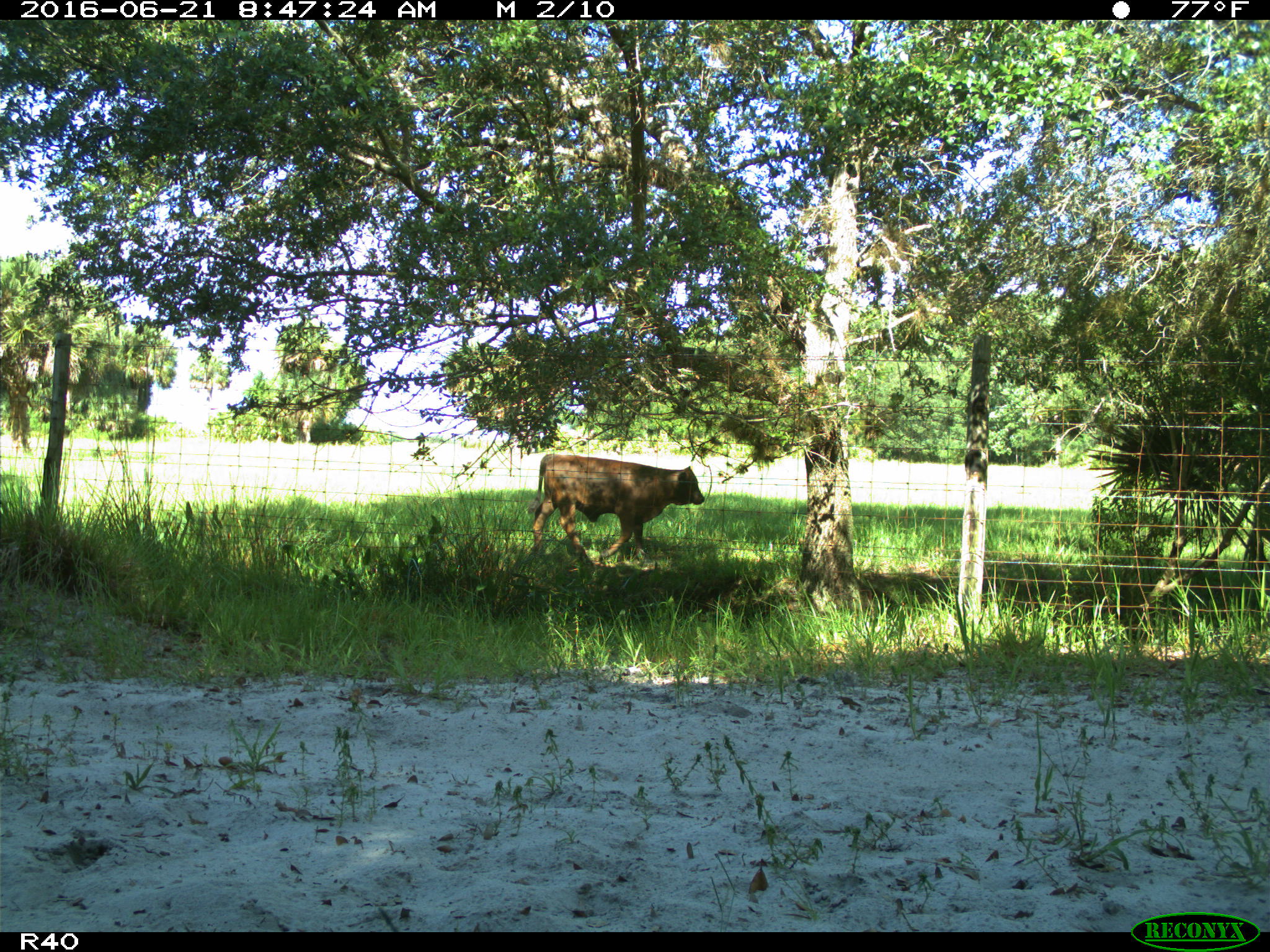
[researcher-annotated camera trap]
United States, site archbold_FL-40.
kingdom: Animalia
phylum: Chordata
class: Mammalia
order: Artiodactyla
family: Bovidae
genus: Bos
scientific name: Bos taurus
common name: domestic cow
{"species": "Bos taurus (domestic cow)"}